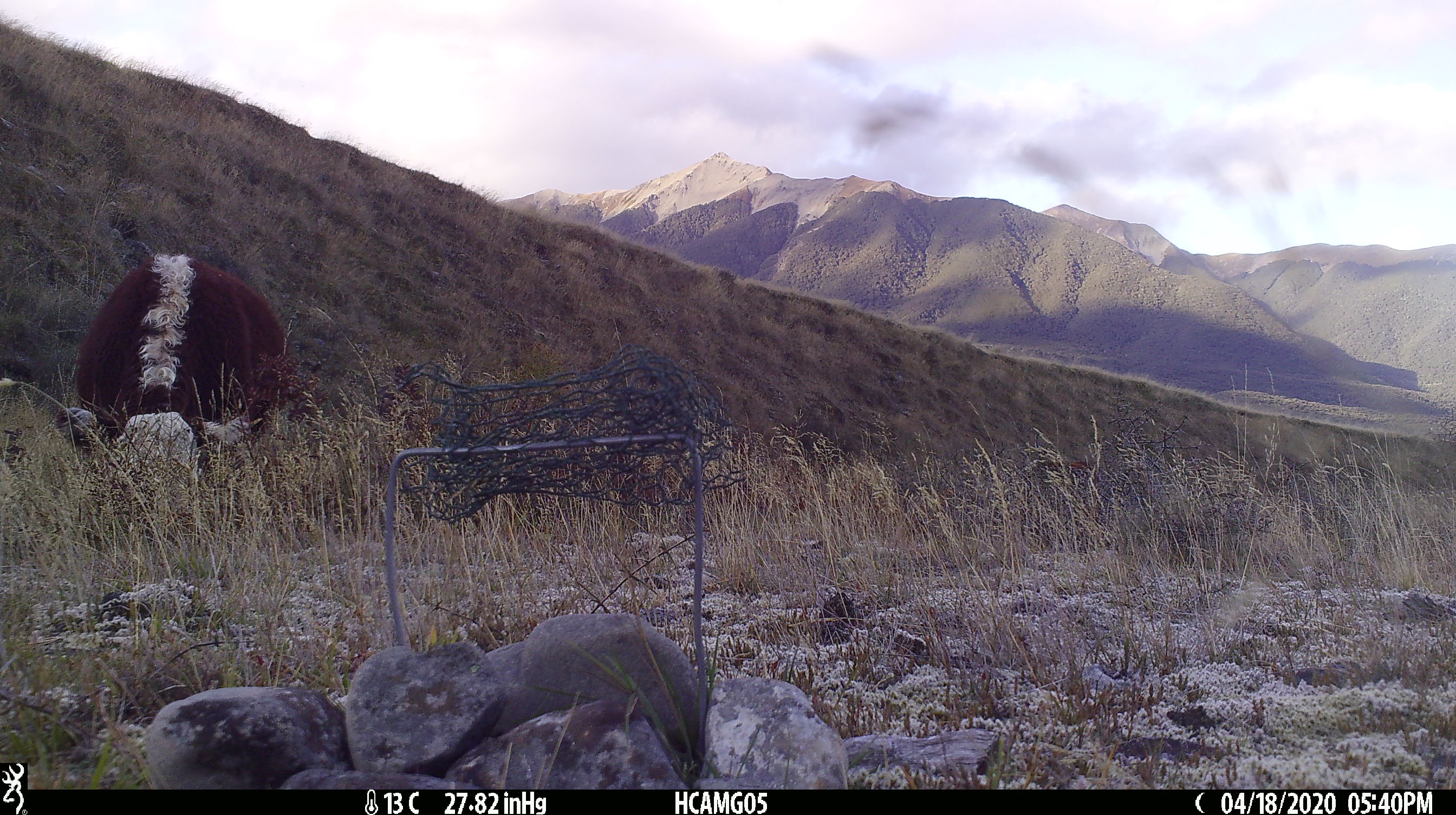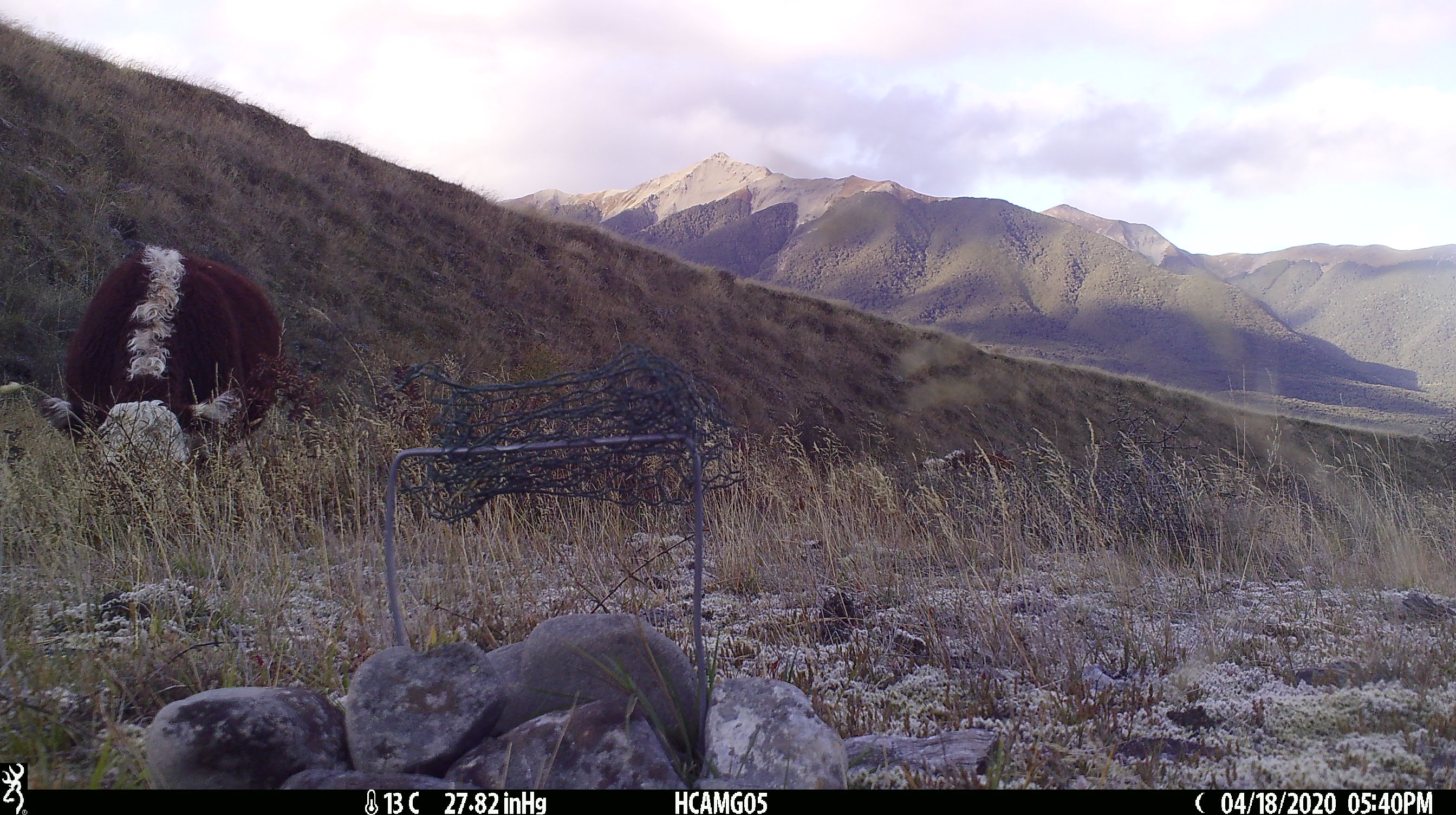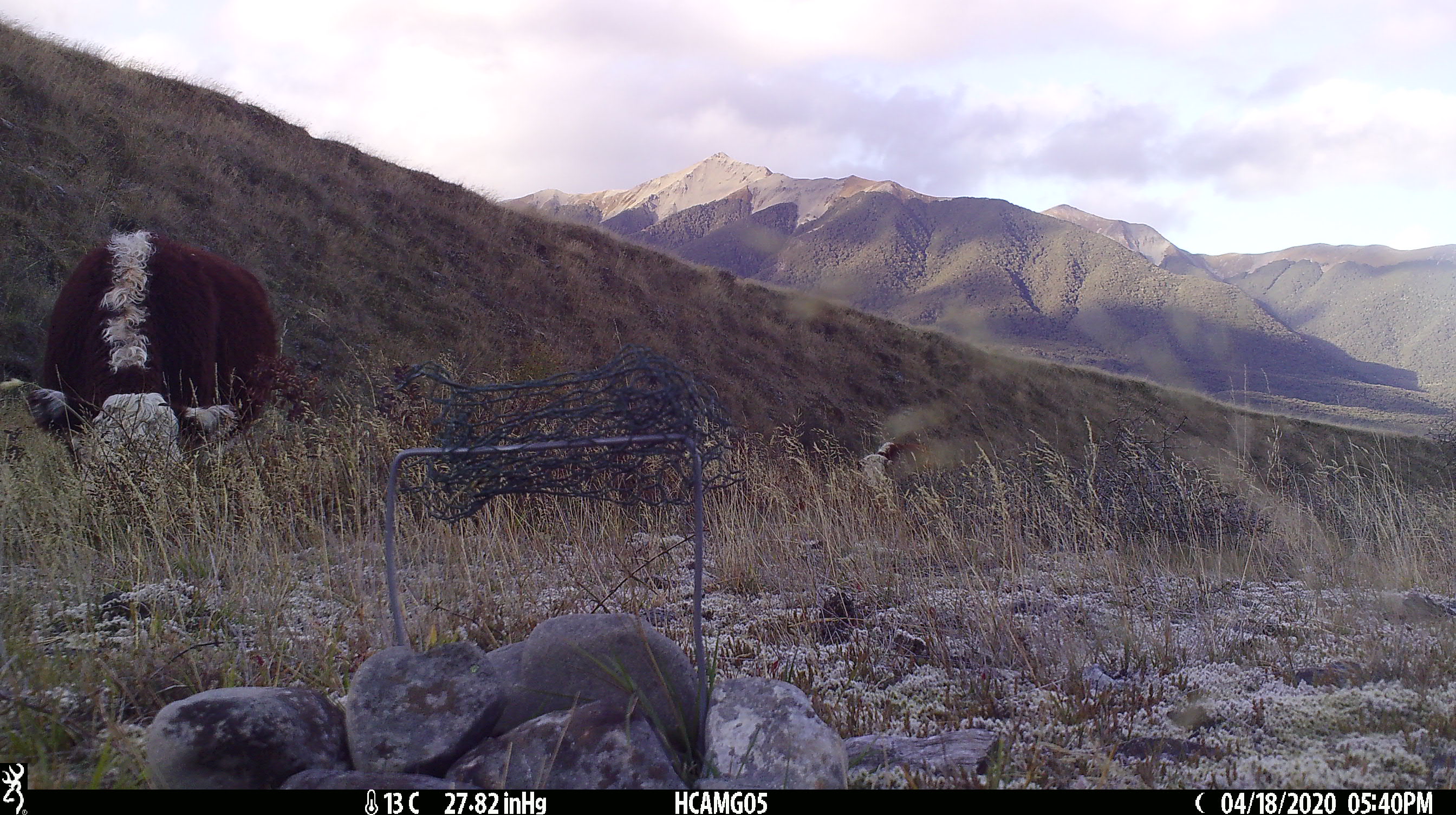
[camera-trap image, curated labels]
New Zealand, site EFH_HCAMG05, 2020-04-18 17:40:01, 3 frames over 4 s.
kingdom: Animalia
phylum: Chordata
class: Mammalia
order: Artiodactyla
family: Bovidae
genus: Bos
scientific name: Bos taurus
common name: domestic cow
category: cow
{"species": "cow (domestic cow) (Bos taurus)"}